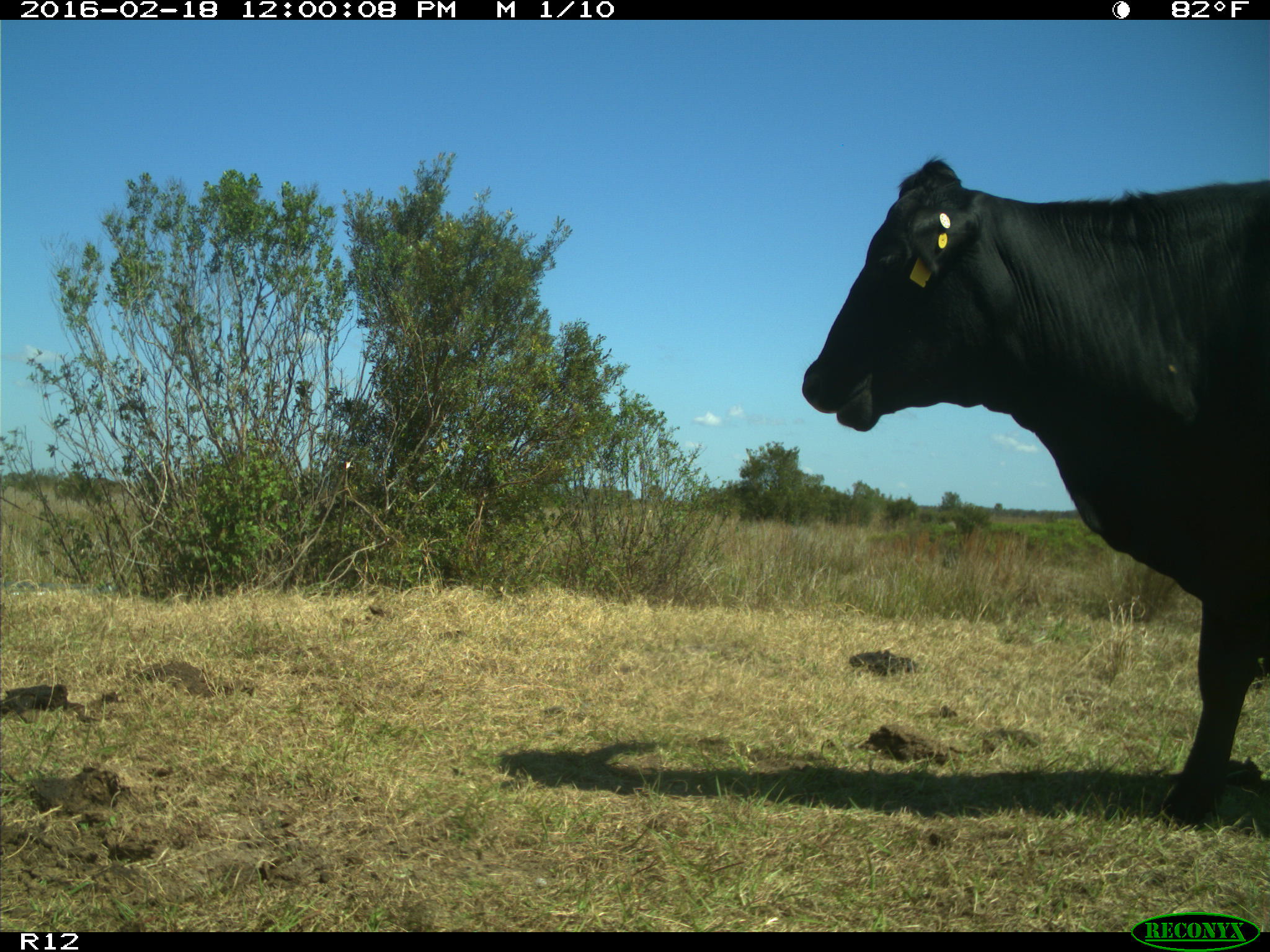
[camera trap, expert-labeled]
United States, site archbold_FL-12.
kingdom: Animalia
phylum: Chordata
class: Mammalia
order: Artiodactyla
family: Bovidae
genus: Bos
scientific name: Bos taurus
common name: domestic cow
Bos taurus (domestic cow).